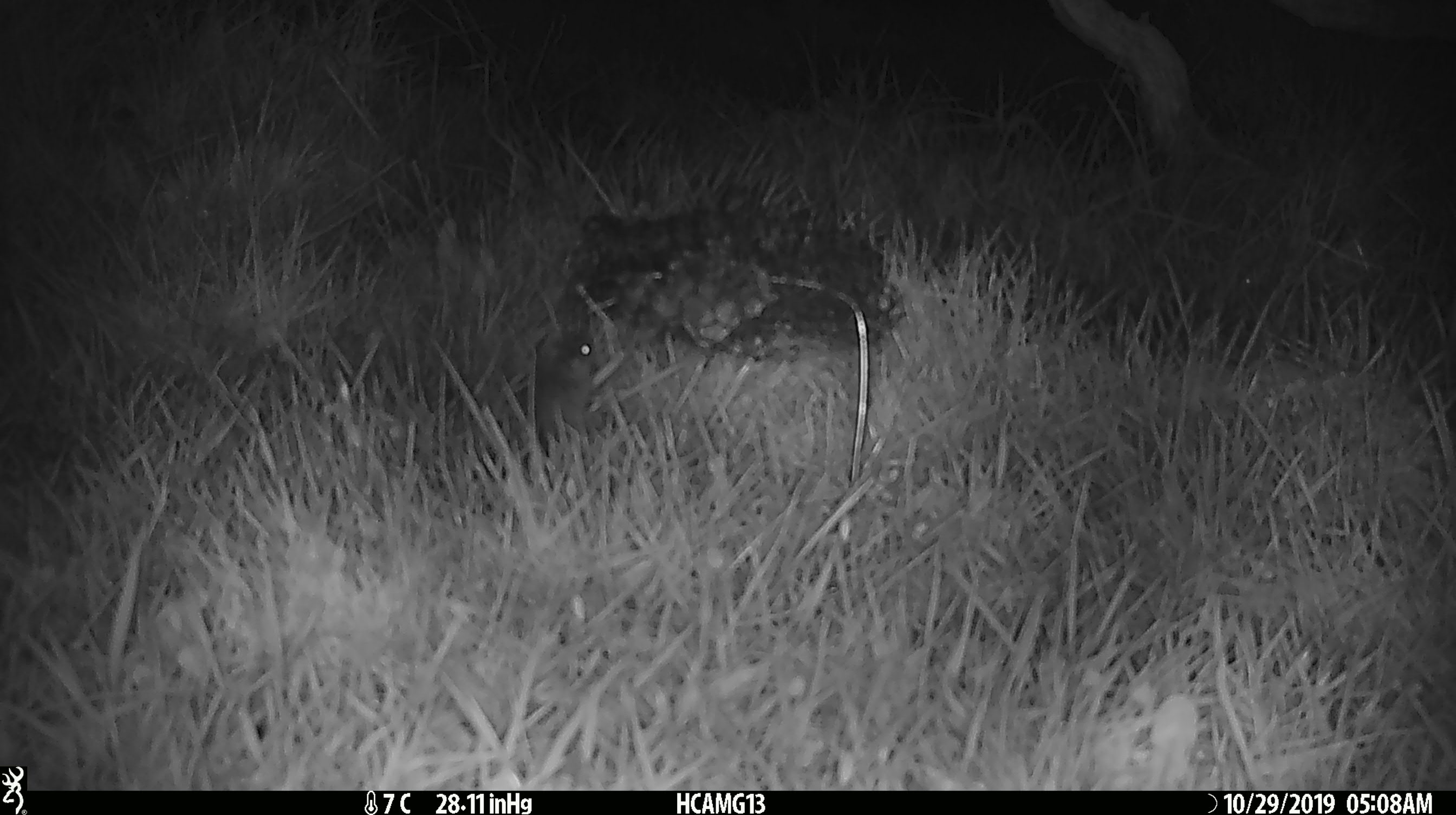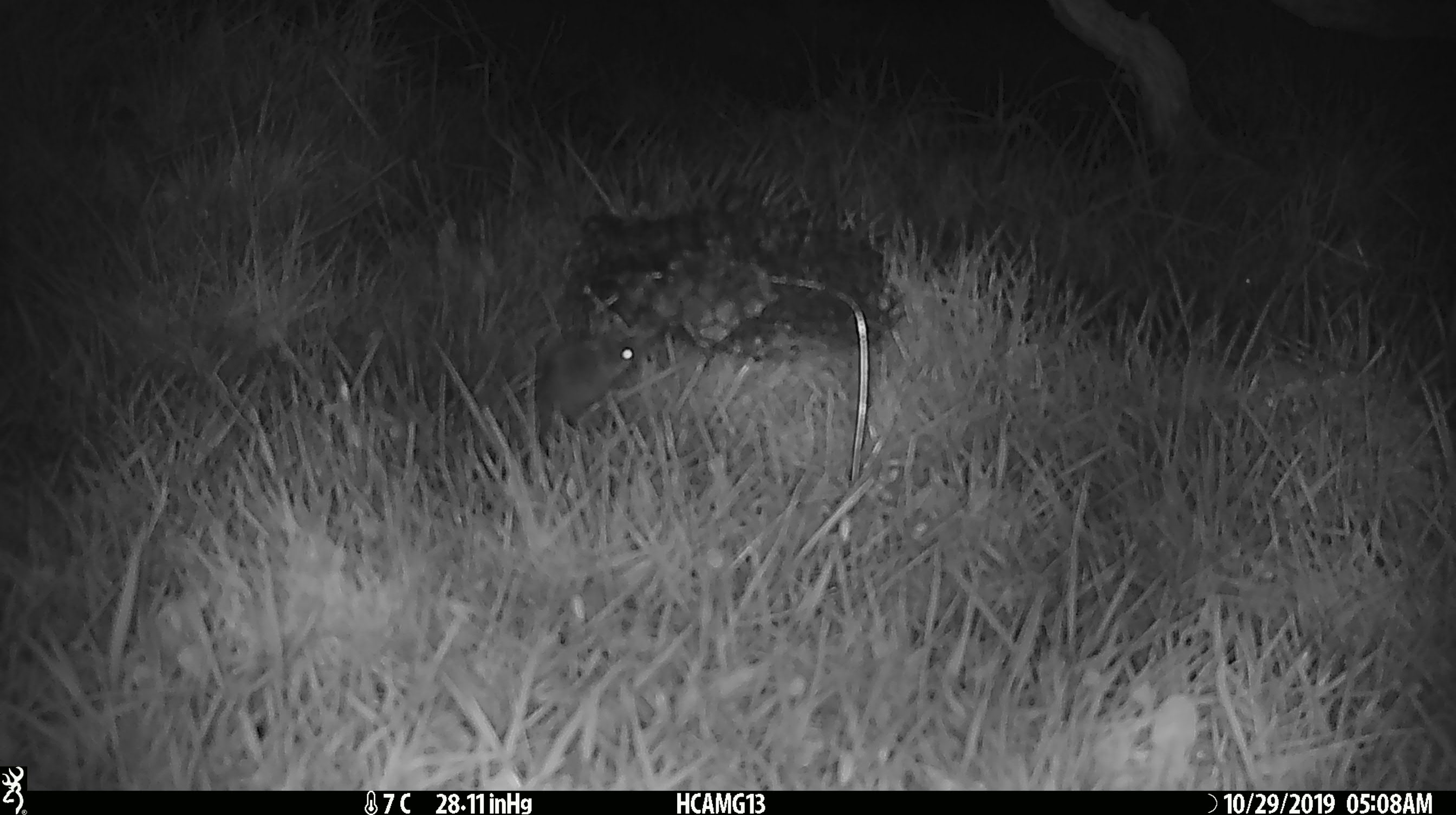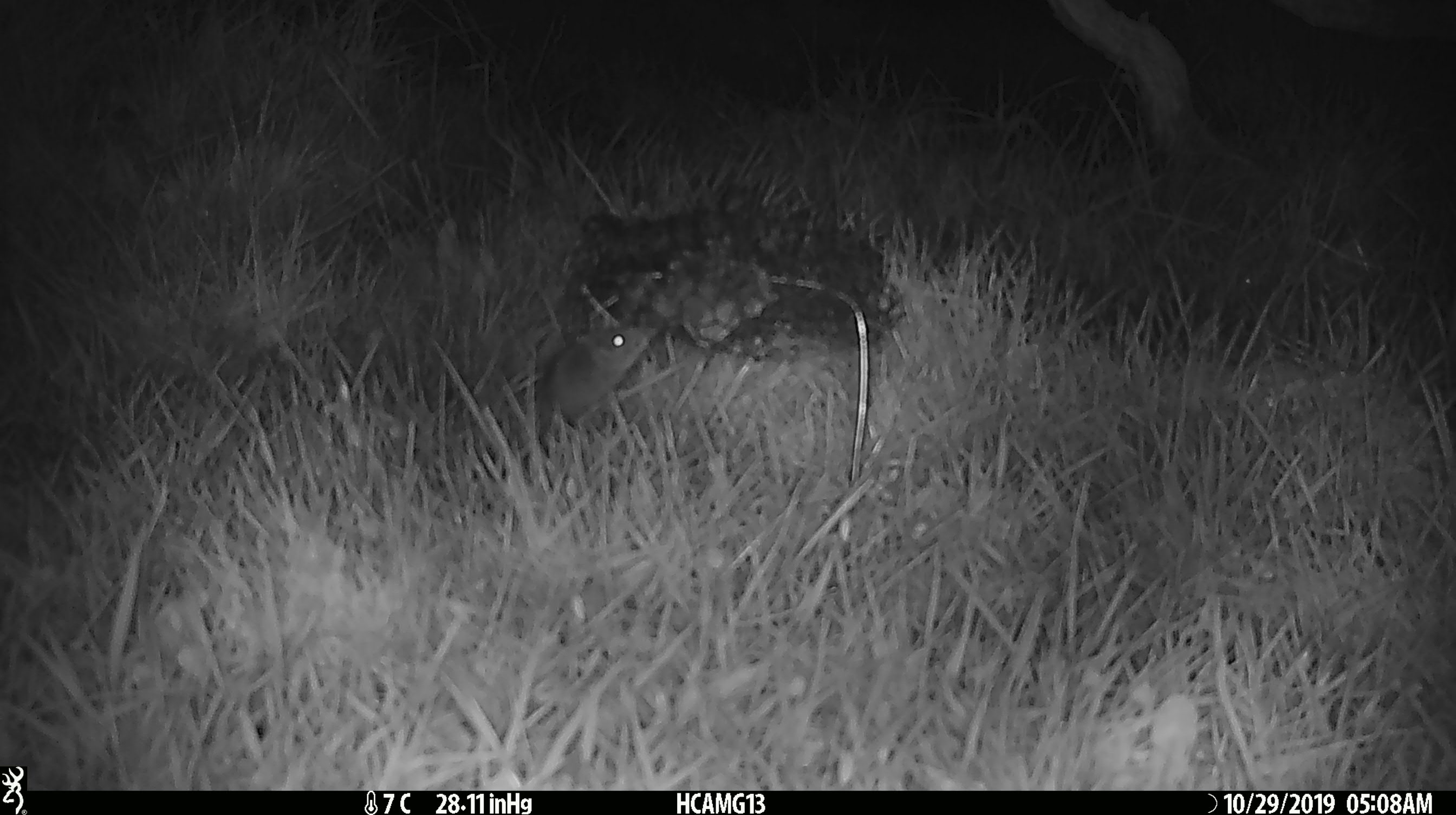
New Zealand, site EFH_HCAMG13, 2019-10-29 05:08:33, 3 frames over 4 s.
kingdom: Animalia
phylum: Chordata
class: Mammalia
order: Rodentia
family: Muridae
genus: Mus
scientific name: Mus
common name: mouse